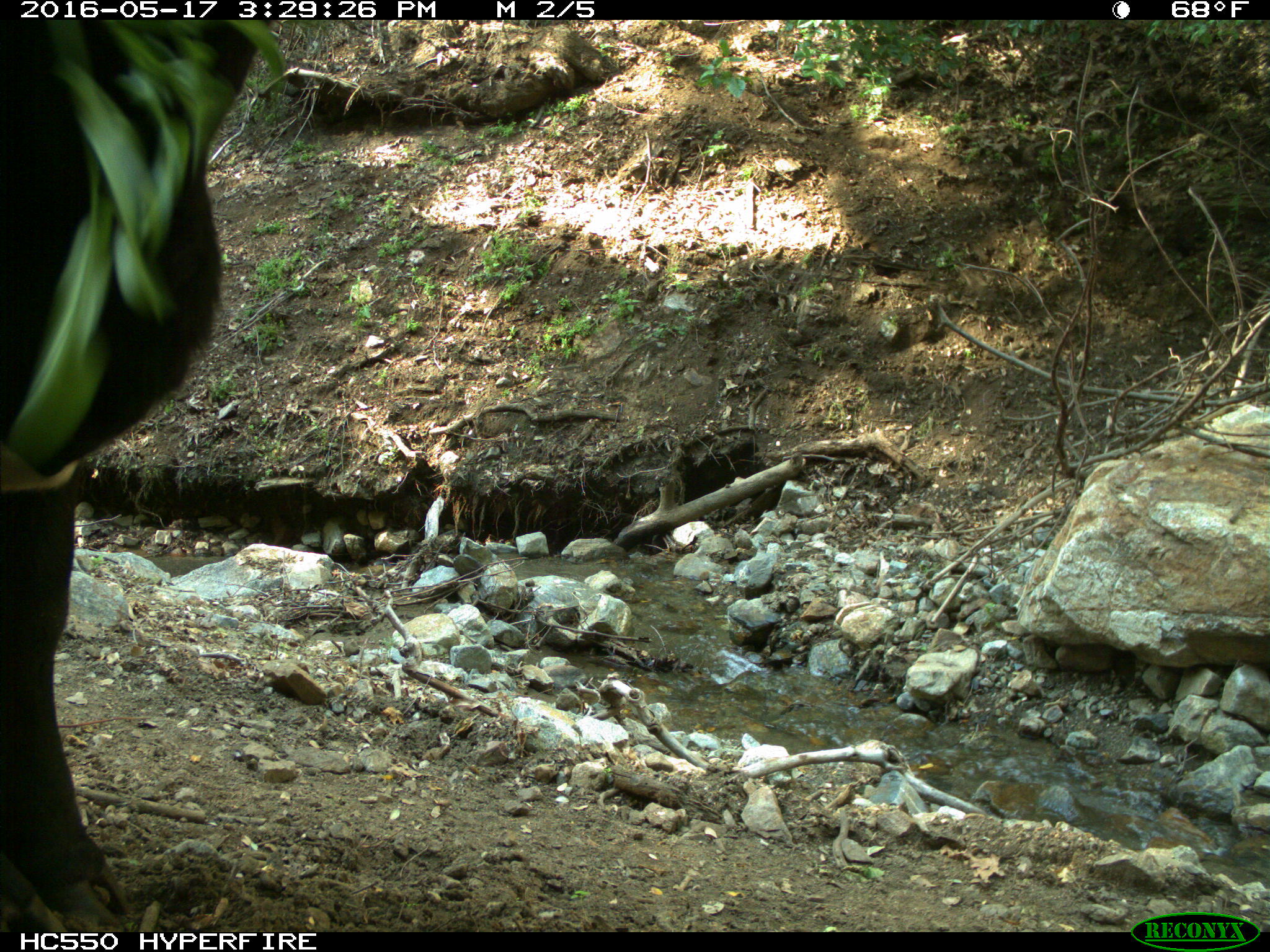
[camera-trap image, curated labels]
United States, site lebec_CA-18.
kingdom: Animalia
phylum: Chordata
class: Mammalia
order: Artiodactyla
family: Bovidae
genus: Bos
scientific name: Bos taurus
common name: domestic cow